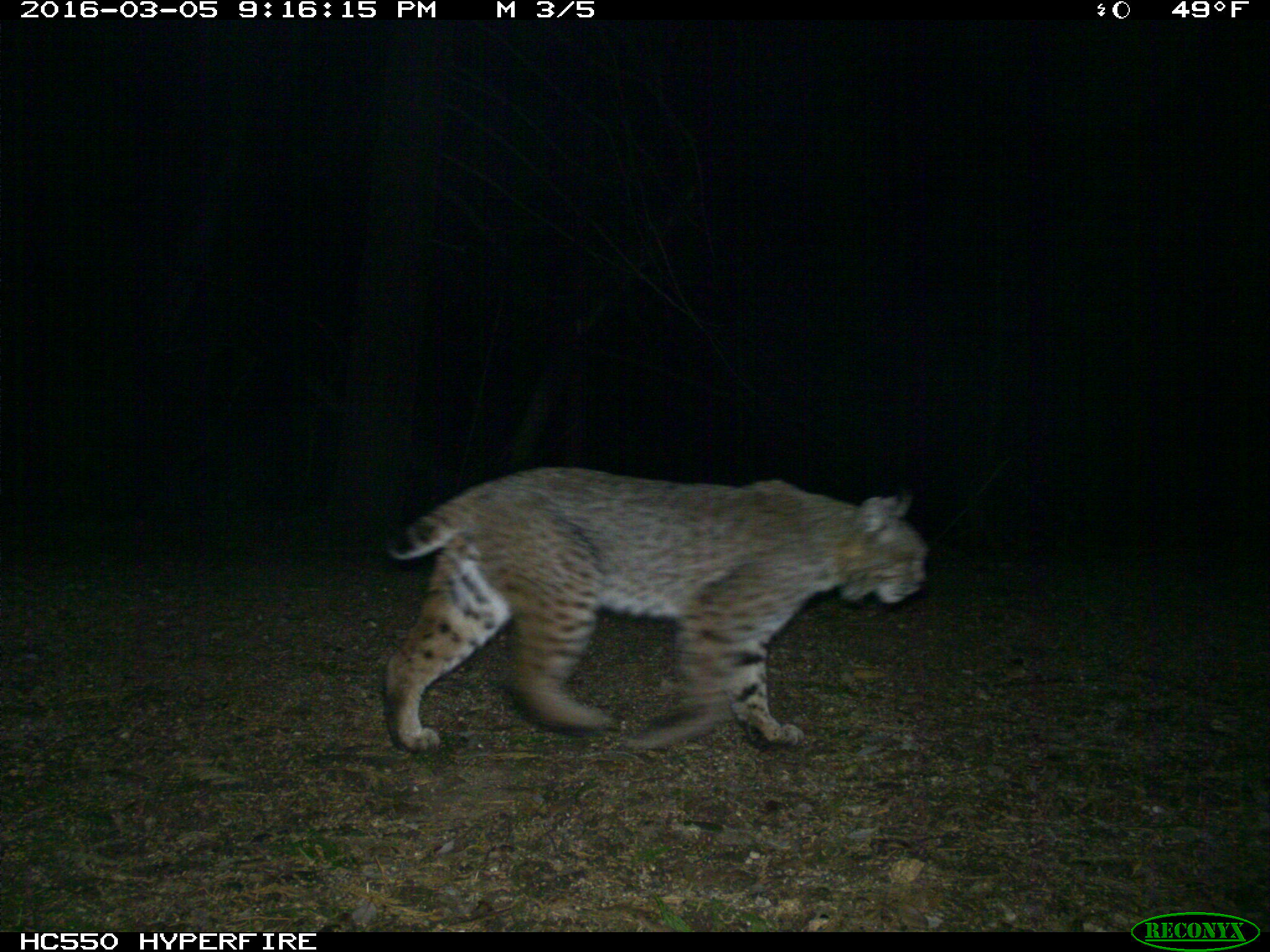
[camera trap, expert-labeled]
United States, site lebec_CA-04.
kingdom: Animalia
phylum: Chordata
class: Mammalia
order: Carnivora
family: Felidae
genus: Lynx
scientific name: Lynx rufus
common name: bobcat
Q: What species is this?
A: Lynx rufus (bobcat).